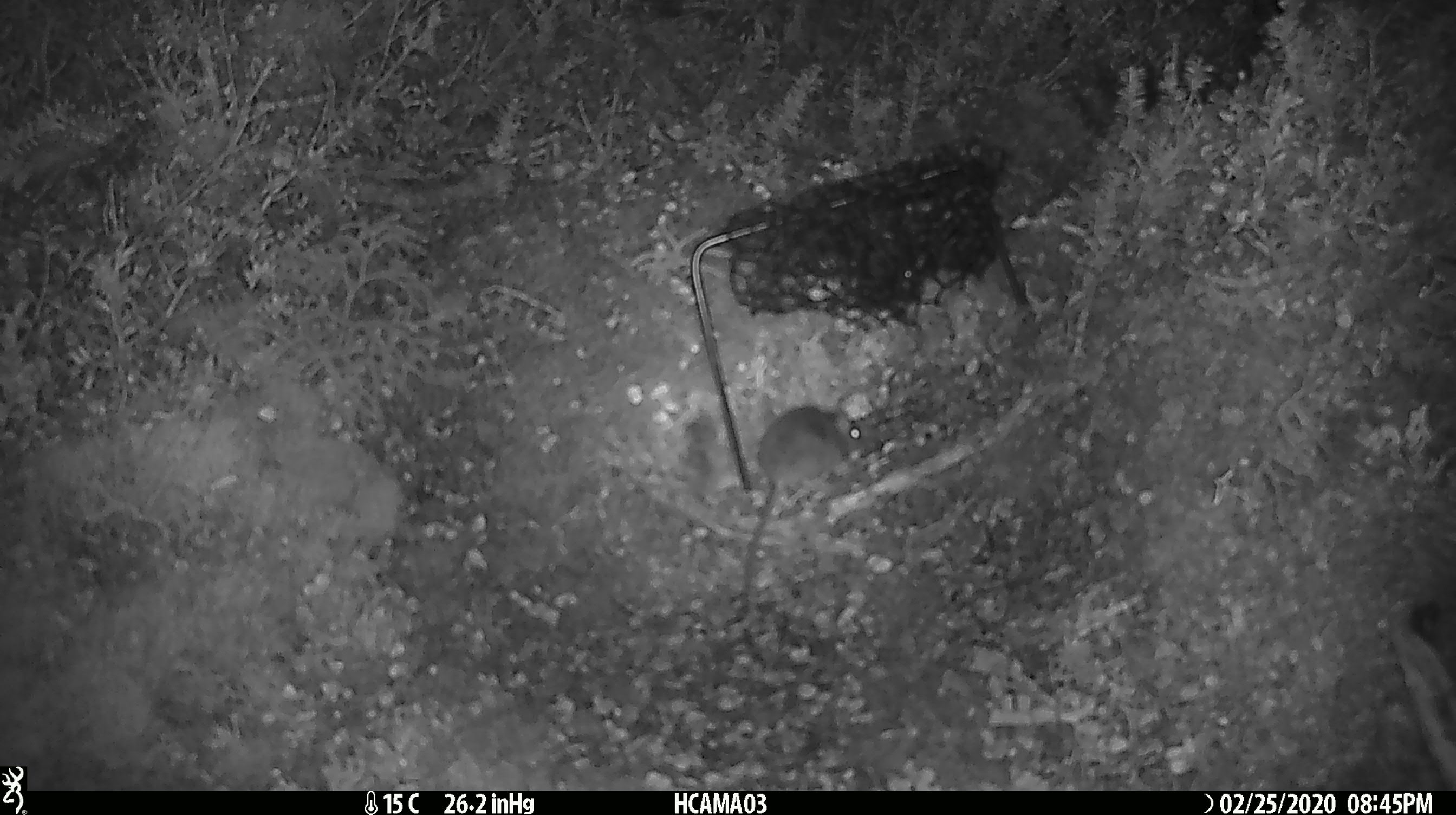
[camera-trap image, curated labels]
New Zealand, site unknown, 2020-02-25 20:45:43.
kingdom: Animalia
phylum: Chordata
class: Mammalia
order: Rodentia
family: Muridae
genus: Mus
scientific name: Mus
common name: mouse